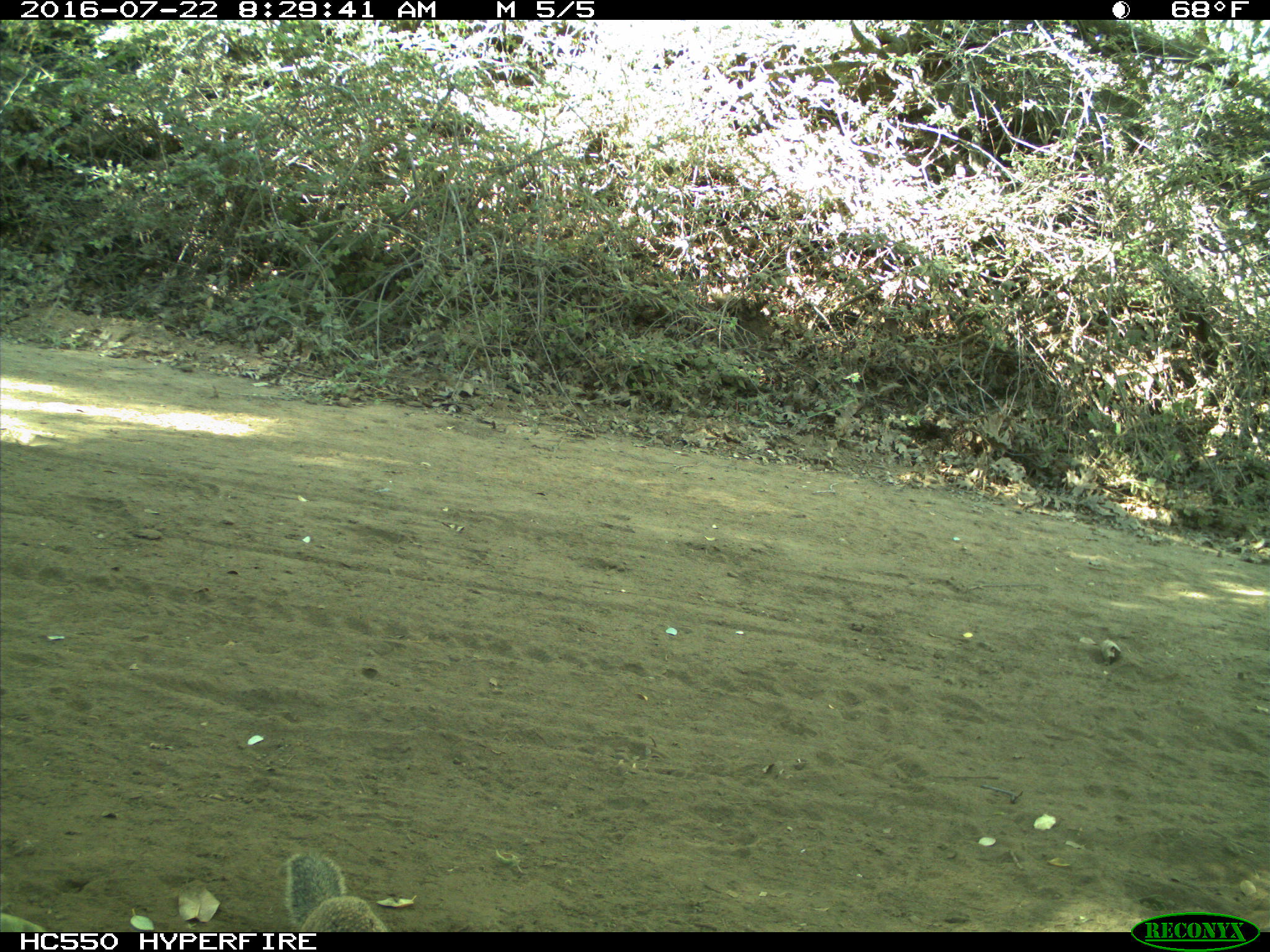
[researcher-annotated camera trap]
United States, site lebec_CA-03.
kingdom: Animalia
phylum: Chordata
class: Mammalia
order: Rodentia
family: Sciuridae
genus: Otospermophilus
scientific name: Otospermophilus beecheyi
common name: california ground squirrel